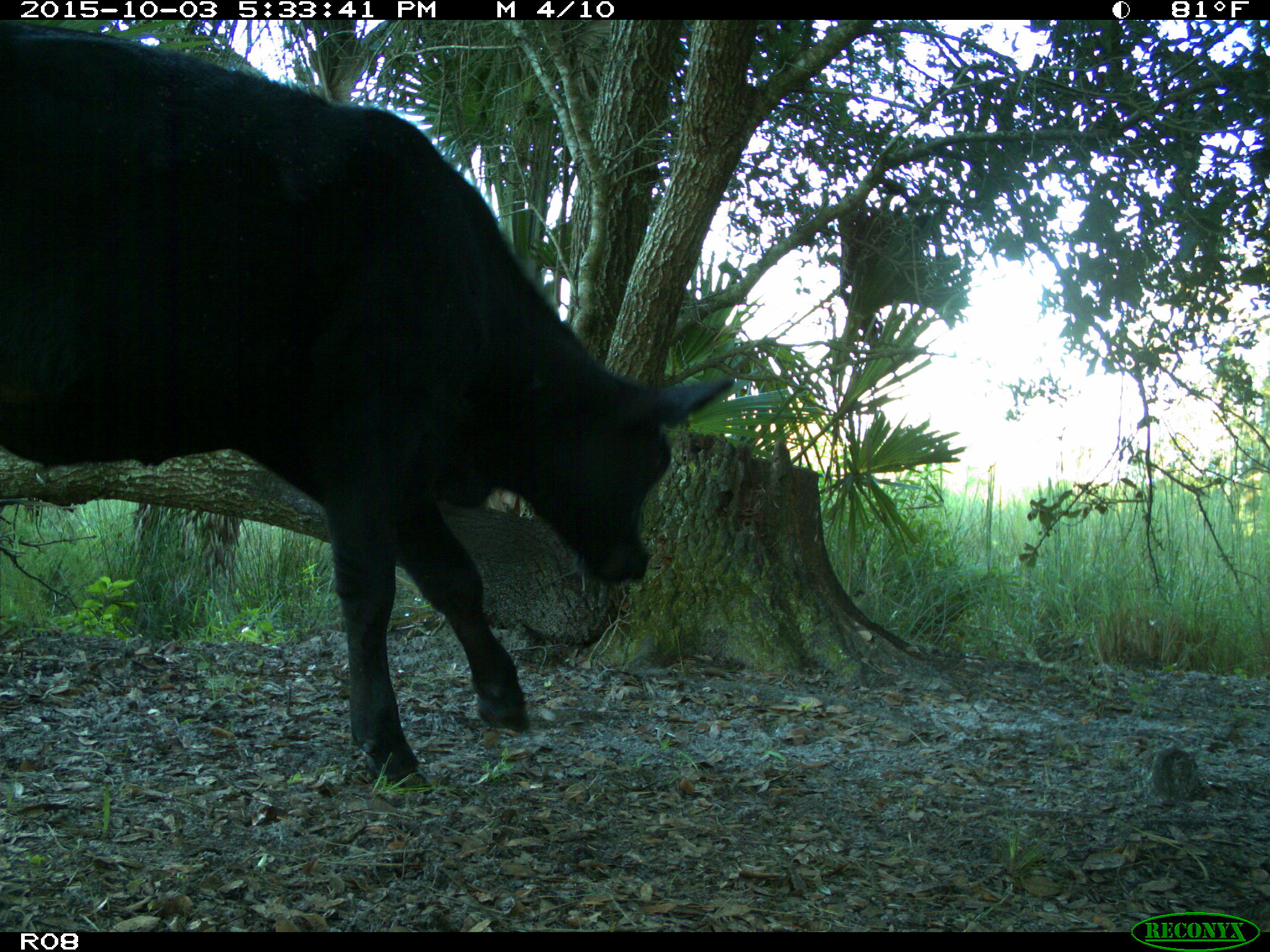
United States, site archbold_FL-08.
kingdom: Animalia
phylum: Chordata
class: Mammalia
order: Artiodactyla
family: Bovidae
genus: Bos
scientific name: Bos taurus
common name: domestic cow